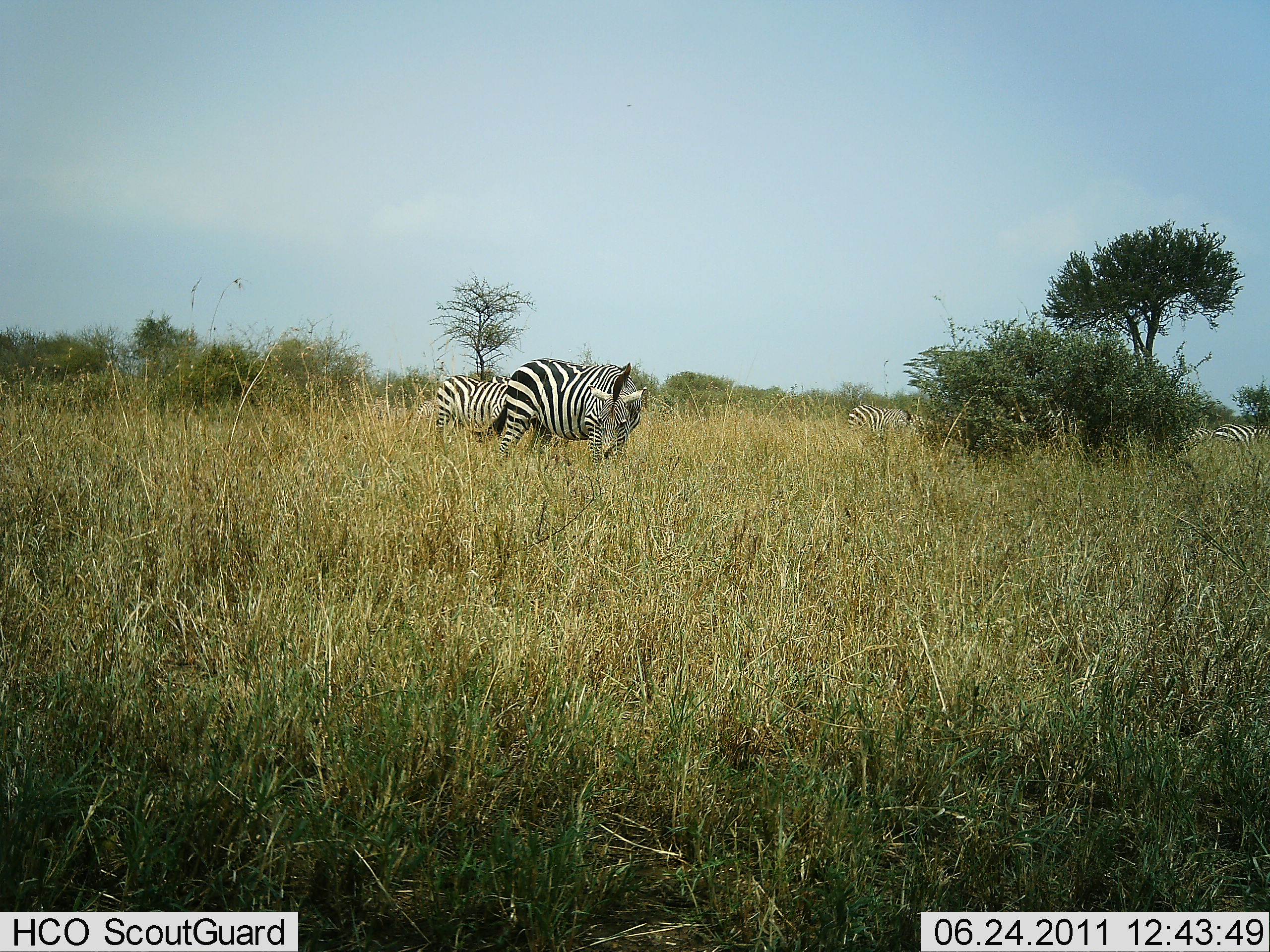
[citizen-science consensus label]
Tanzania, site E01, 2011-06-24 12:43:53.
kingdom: Animalia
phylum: Chordata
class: Mammalia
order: Perissodactyla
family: Equidae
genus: Equus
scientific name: Equus quagga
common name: plains zebra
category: zebra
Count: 5.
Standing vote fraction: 43%.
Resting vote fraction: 0%.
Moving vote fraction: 7%.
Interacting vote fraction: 0%.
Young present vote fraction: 0%.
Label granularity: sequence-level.